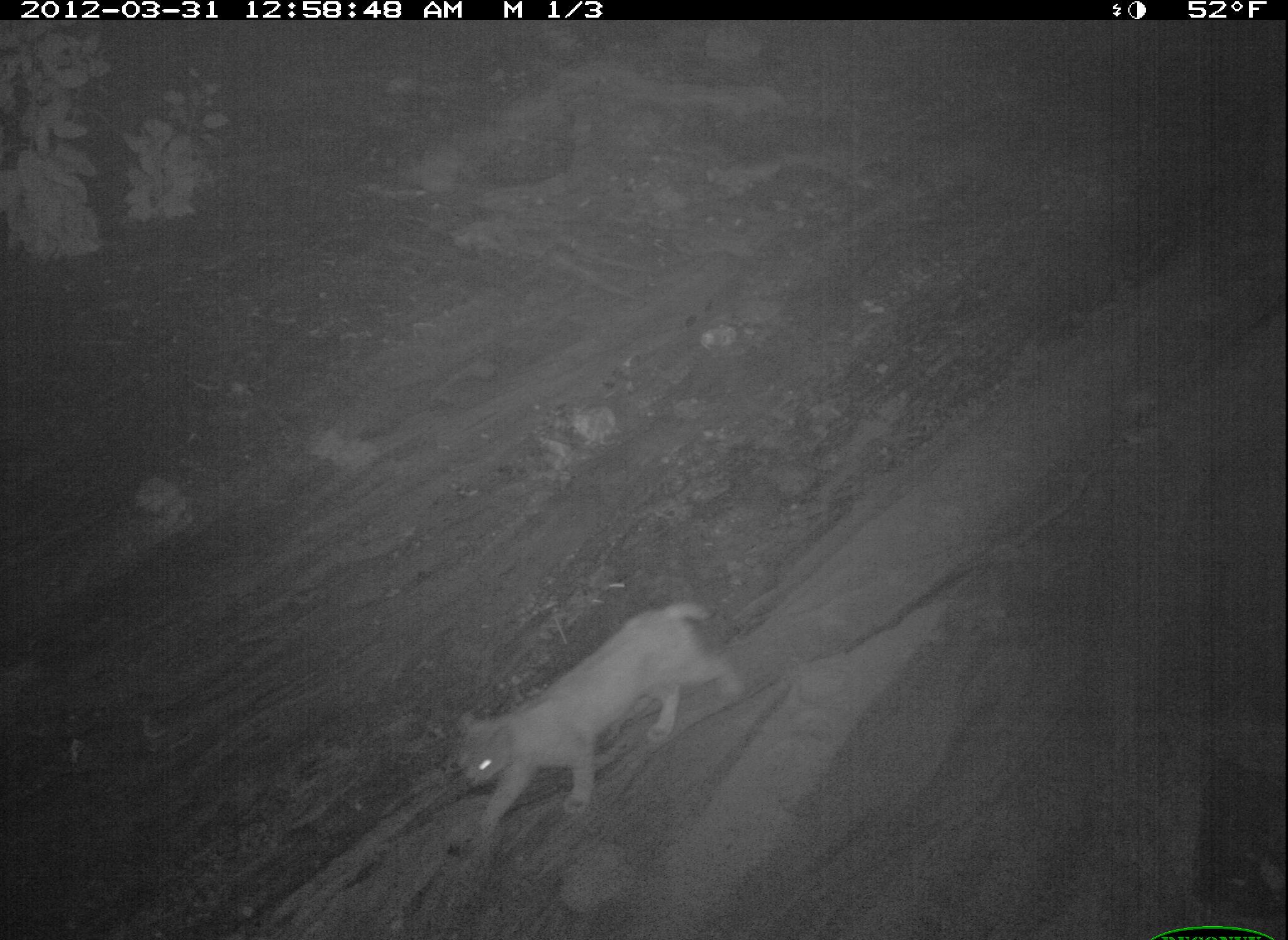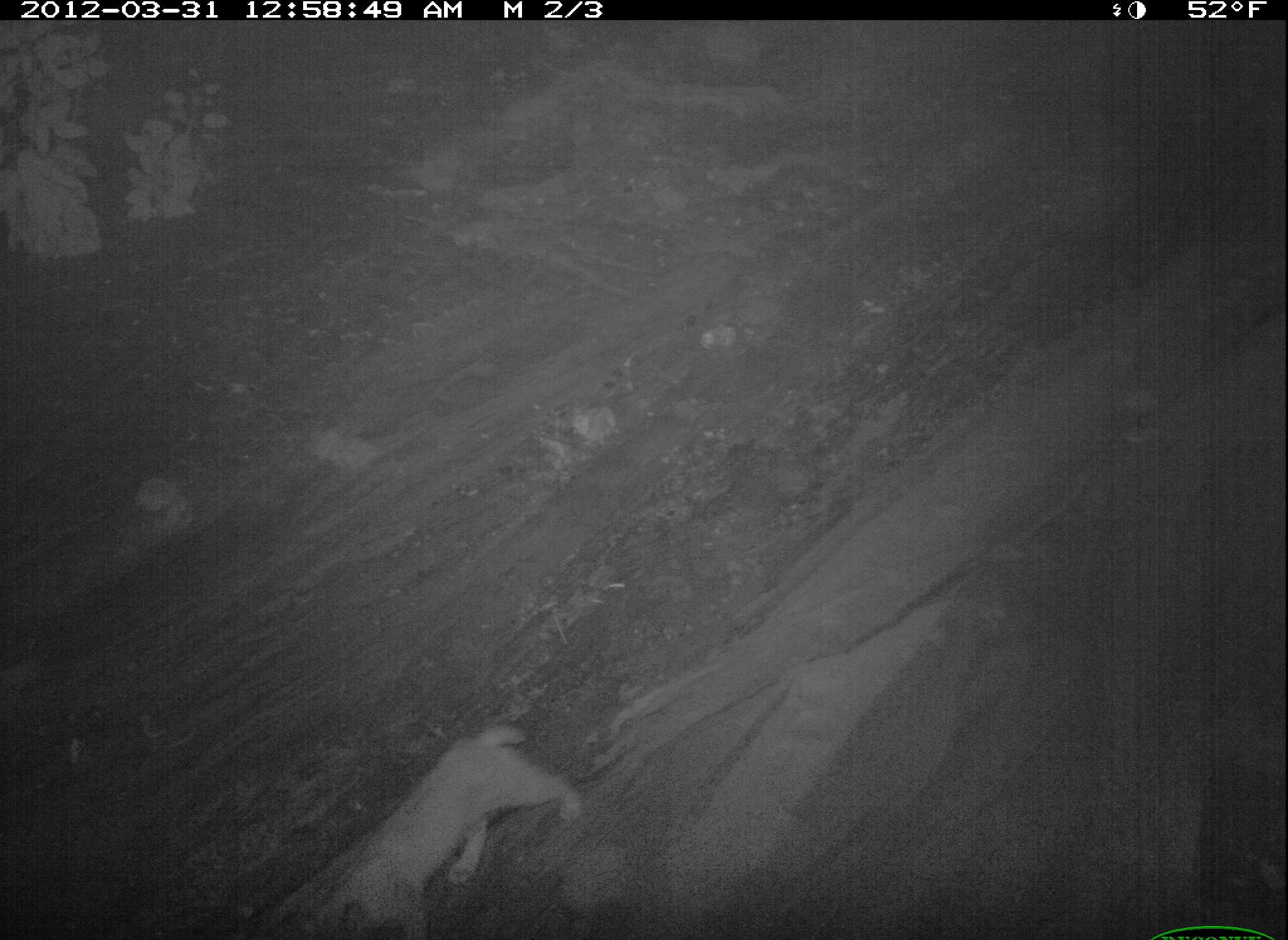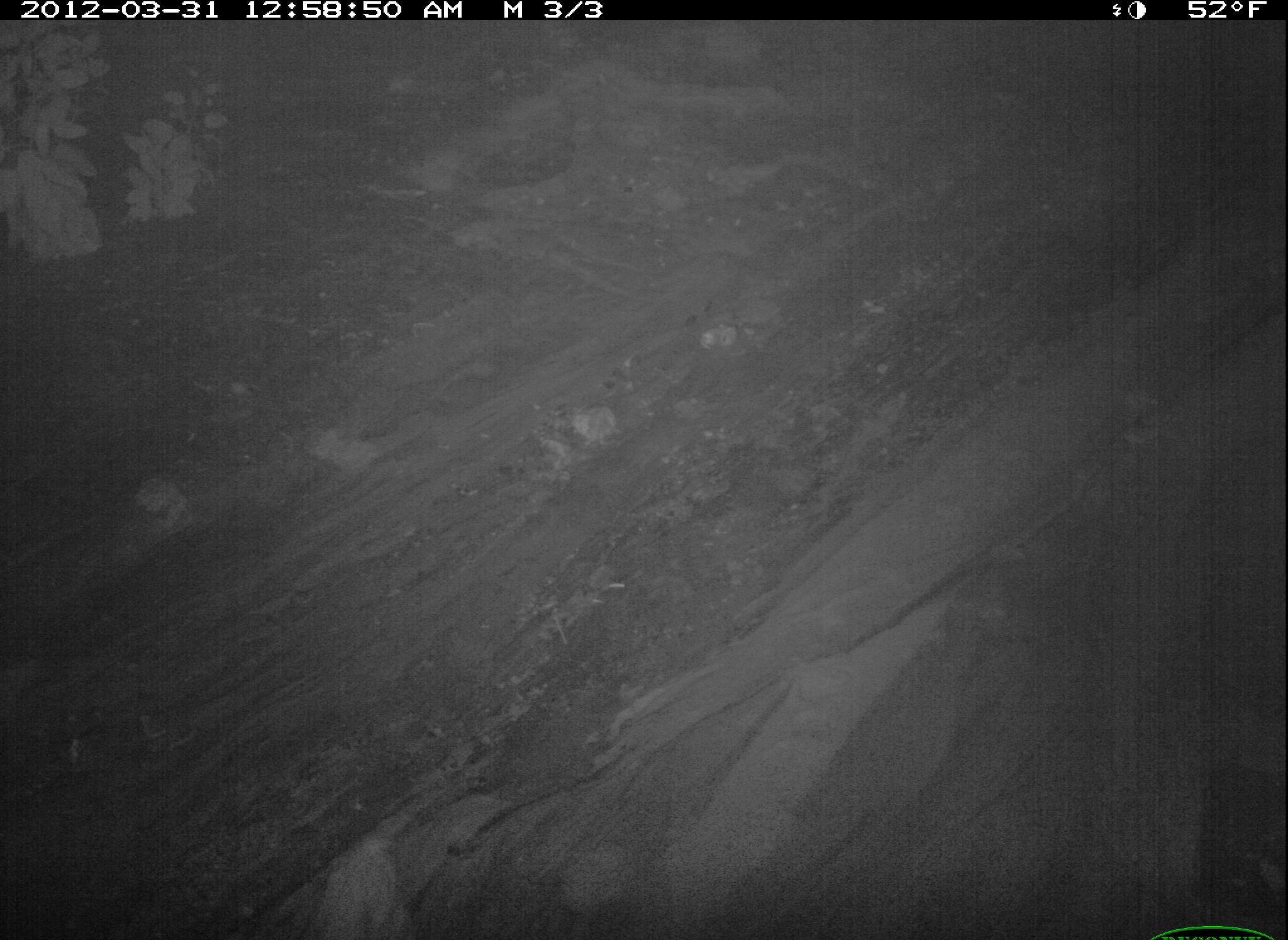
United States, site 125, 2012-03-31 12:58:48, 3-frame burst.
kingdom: Animalia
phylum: Chordata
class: Mammalia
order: Carnivora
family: Felidae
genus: Lynx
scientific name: Lynx rufus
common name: bobcat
Bobcat (Lynx rufus).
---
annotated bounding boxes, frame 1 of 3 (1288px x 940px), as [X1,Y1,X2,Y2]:
bobcat: [451,598,742,844]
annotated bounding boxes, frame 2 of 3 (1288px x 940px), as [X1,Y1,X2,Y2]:
bobcat: [295,720,586,940]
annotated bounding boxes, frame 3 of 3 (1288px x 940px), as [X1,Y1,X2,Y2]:
bobcat: [303,826,417,940]